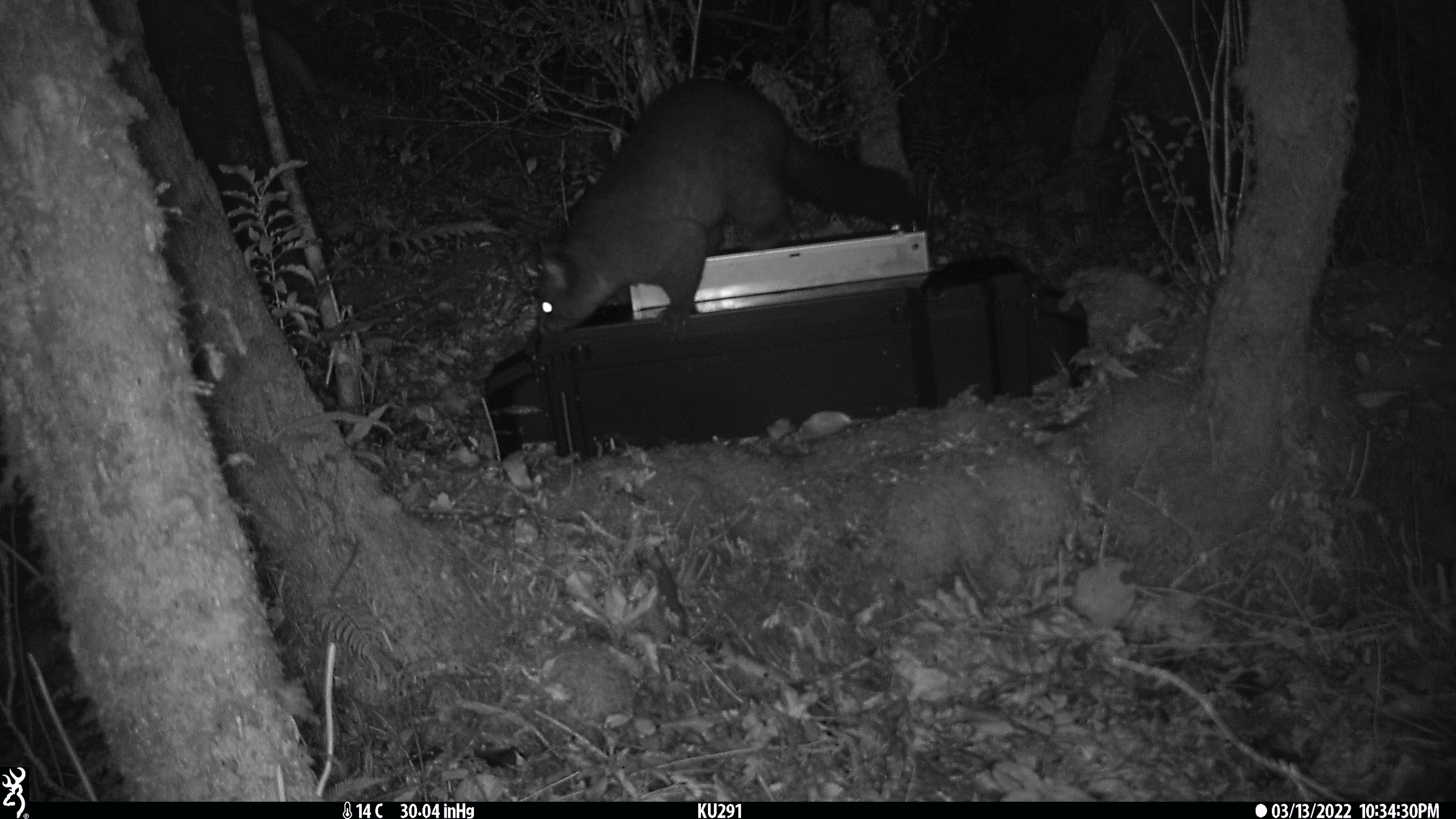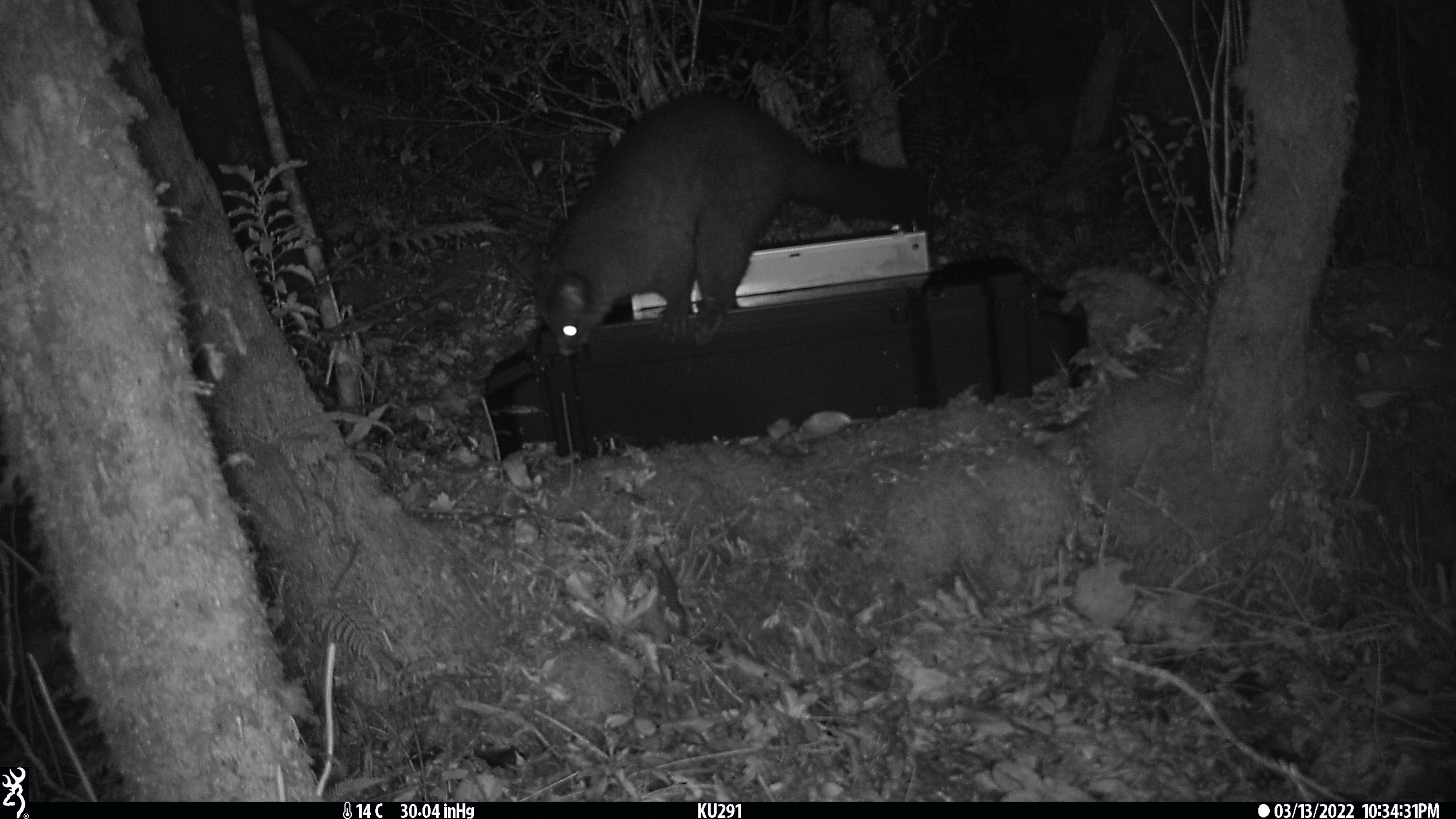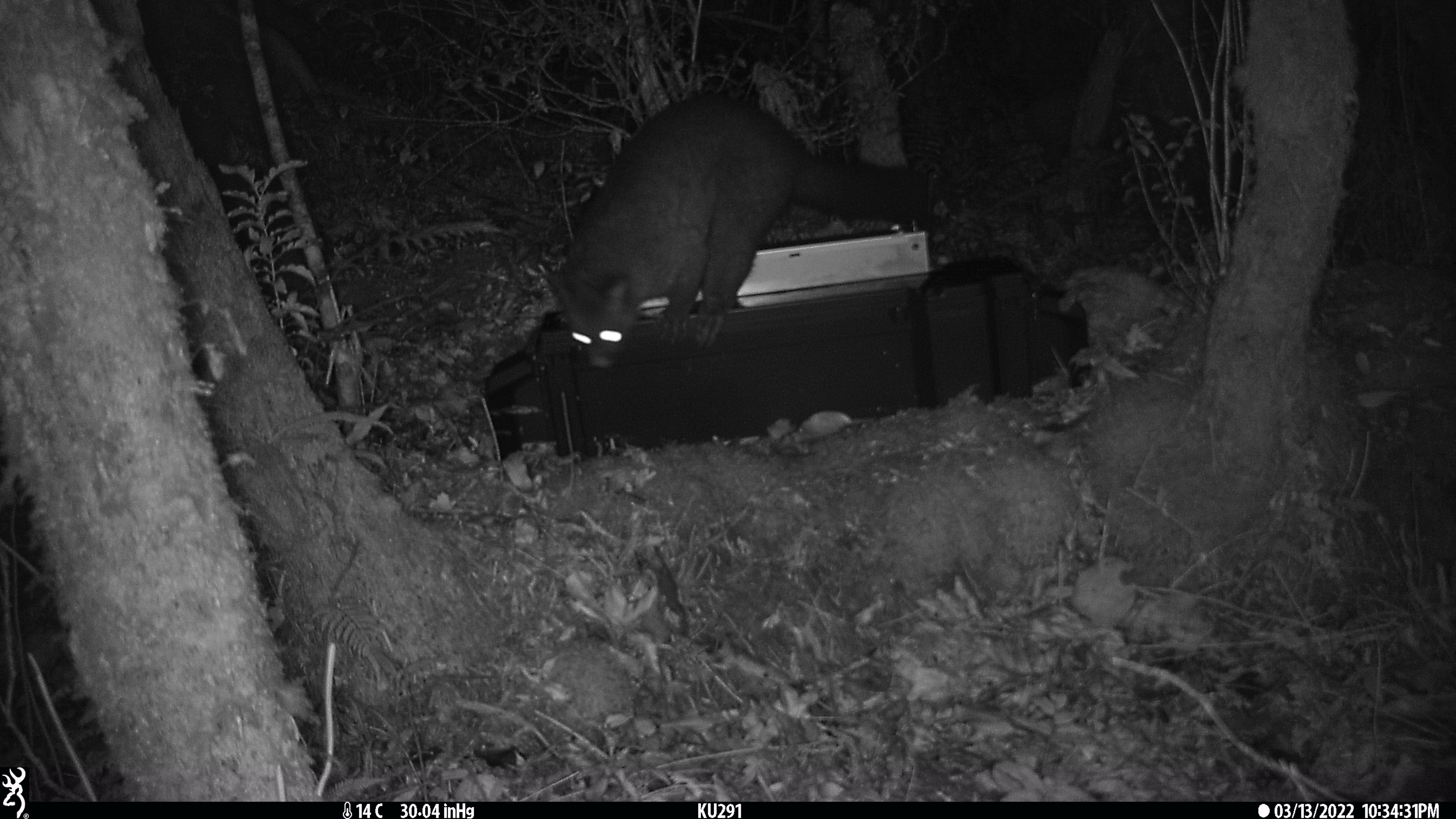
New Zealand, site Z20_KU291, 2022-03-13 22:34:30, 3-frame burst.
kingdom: Animalia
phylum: Chordata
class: Mammalia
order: Diprotodontia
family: Phalangeridae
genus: Trichosurus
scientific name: Trichosurus vulpecula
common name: common brushtail possum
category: possum